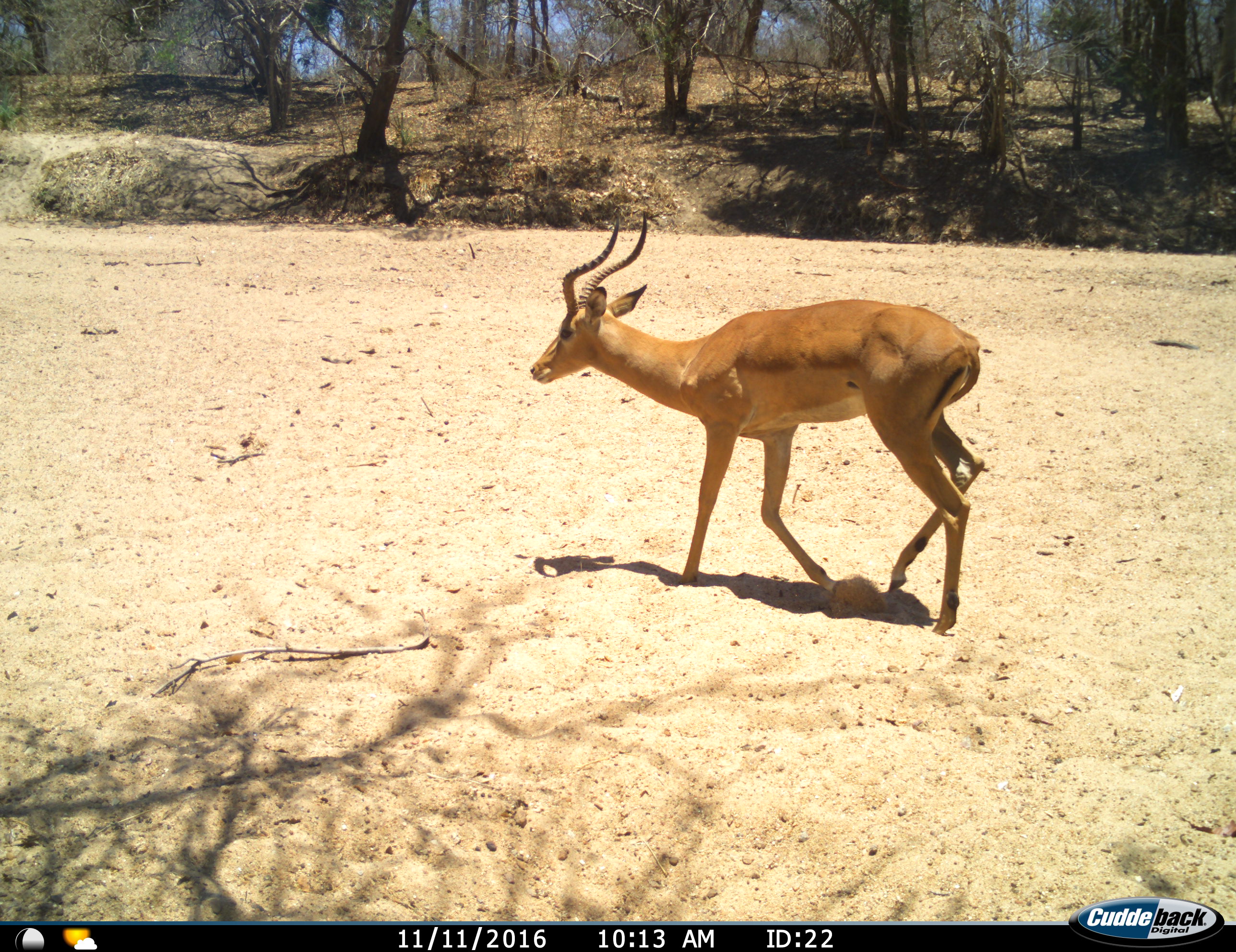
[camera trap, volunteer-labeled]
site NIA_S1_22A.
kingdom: Animalia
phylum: Chordata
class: Mammalia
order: Artiodactyla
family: Bovidae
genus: Aepyceros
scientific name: Aepyceros melampus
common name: impala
Impala (Aepyceros melampus), count 1. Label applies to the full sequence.